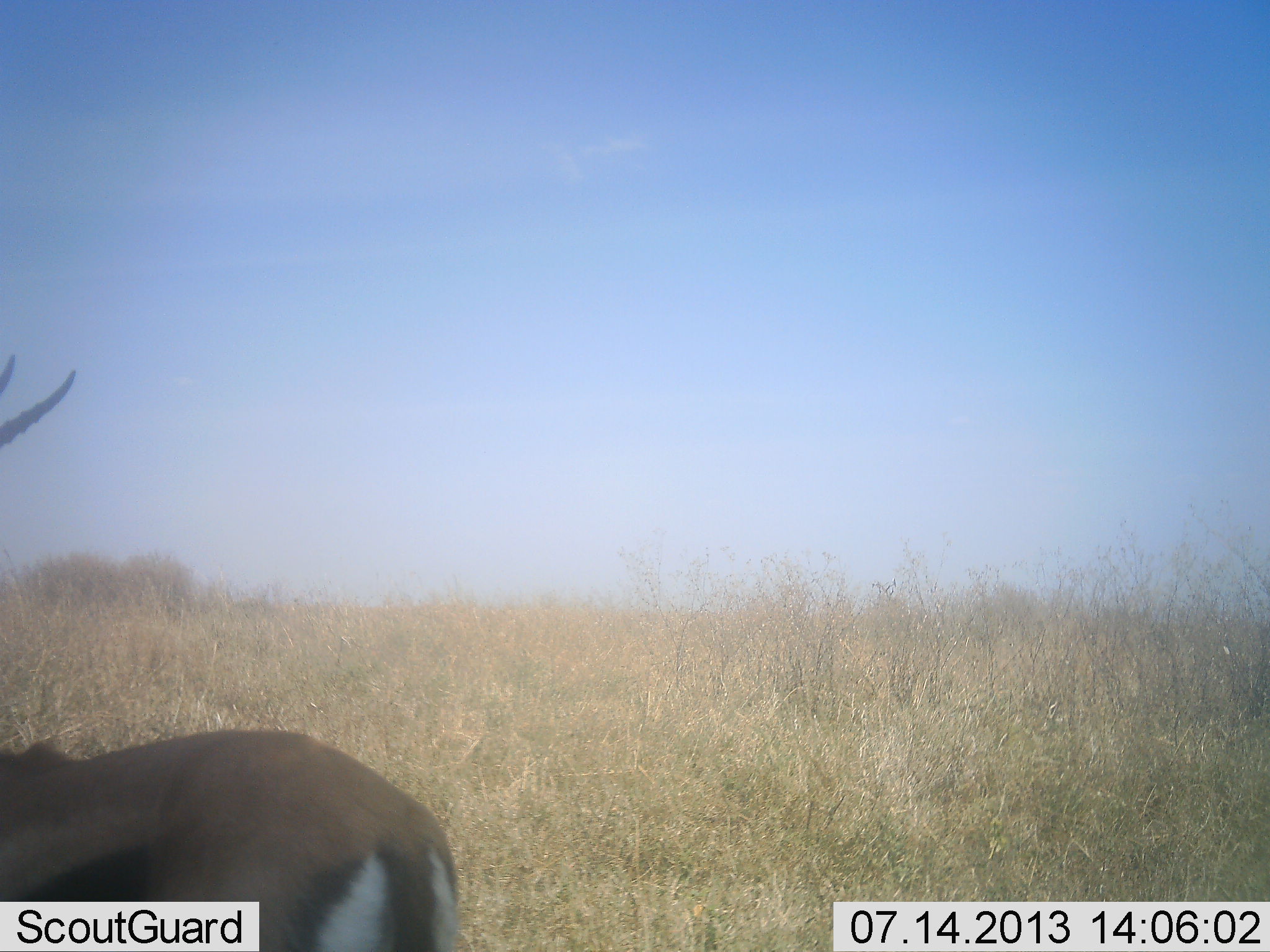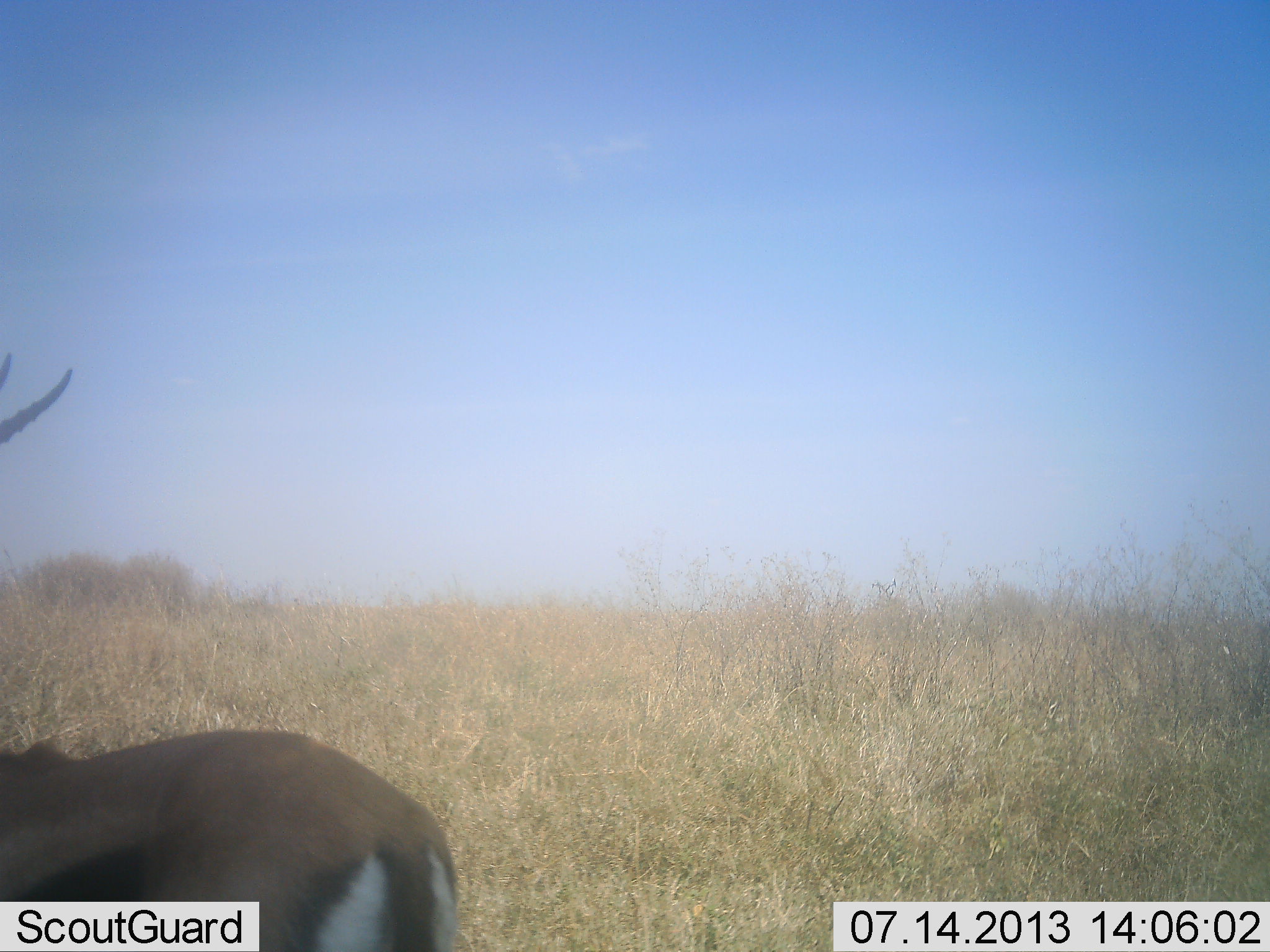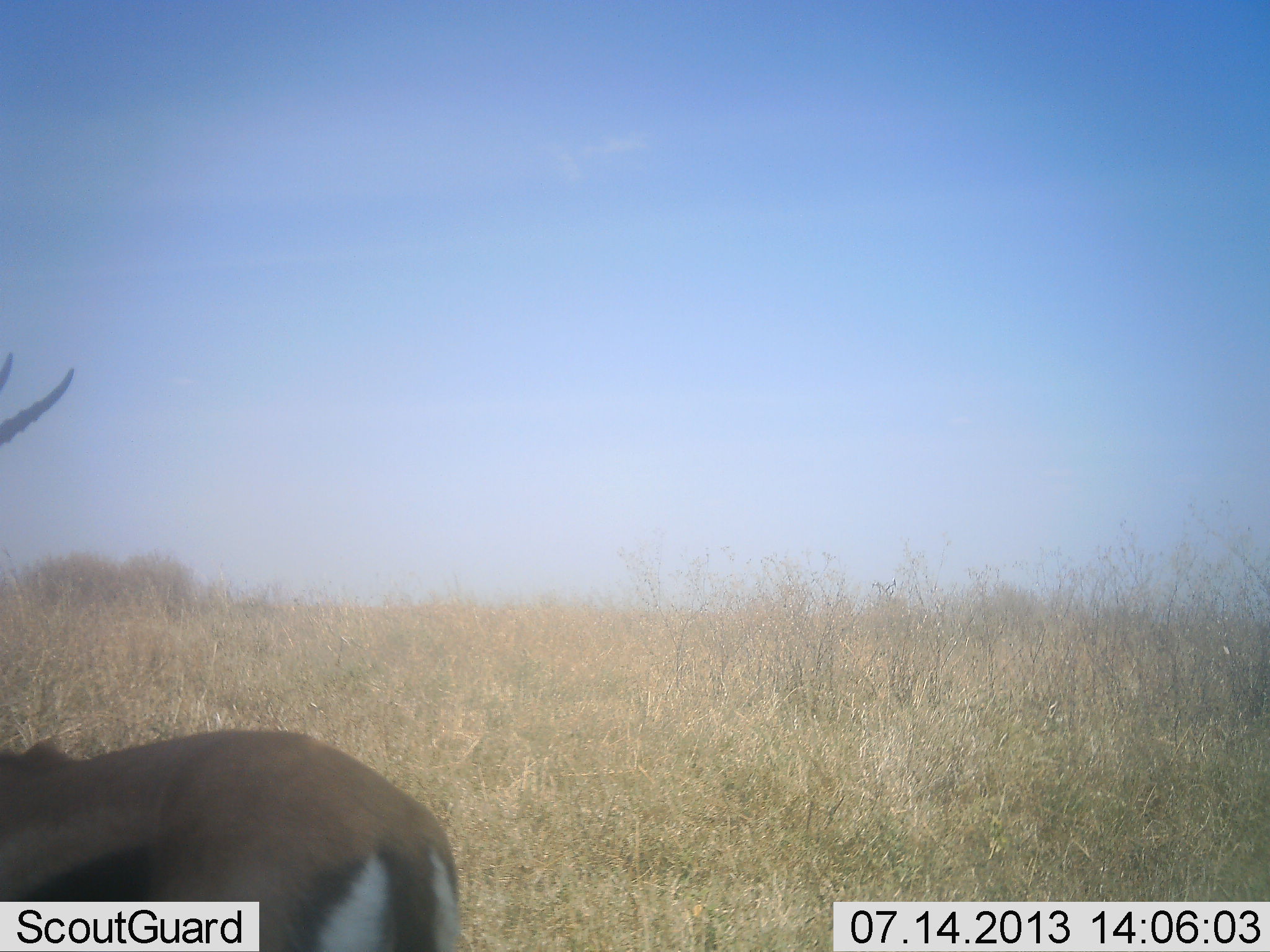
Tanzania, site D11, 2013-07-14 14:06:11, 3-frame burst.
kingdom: Animalia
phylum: Chordata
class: Mammalia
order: Artiodactyla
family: Bovidae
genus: Eudorcas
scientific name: Eudorcas thomsonii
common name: thomson's gazelle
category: gazellethomsons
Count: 1.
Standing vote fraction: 93%.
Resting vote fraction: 4%.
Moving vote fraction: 7%.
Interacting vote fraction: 0%.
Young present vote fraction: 0%.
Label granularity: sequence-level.